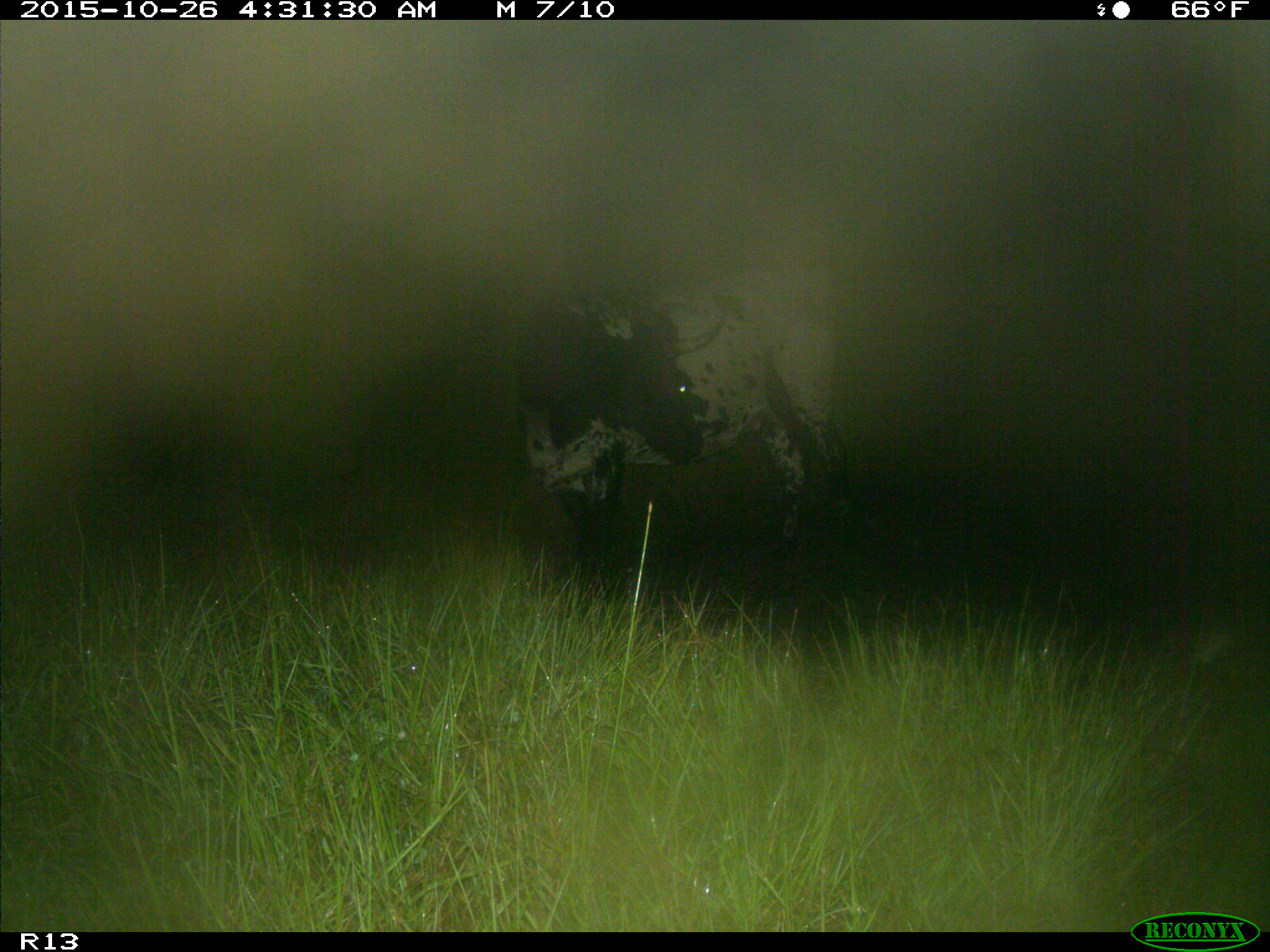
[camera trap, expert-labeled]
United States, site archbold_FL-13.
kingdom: Animalia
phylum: Chordata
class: Mammalia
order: Artiodactyla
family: Bovidae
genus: Bos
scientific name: Bos taurus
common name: domestic cow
Bos taurus (domestic cow).